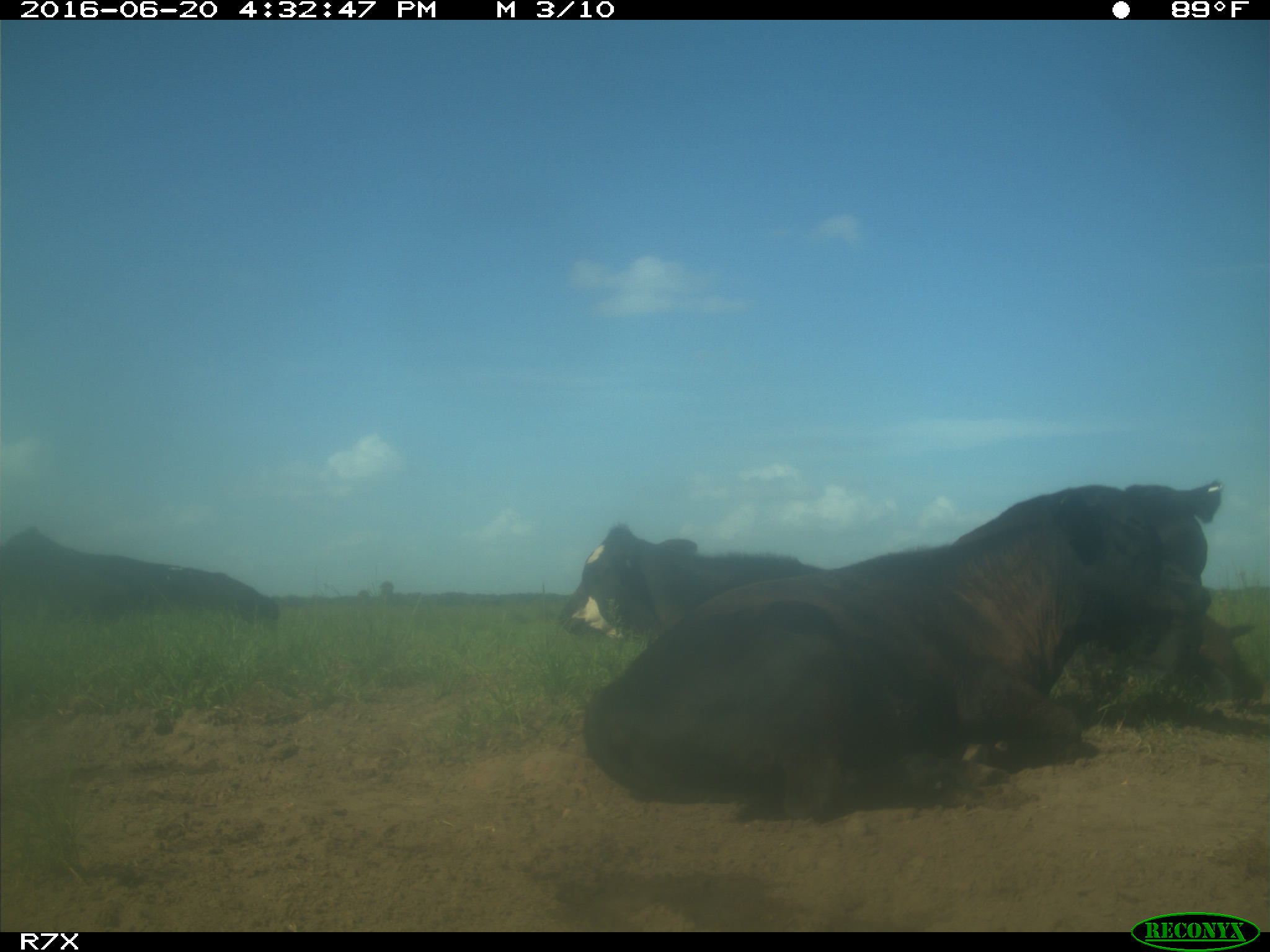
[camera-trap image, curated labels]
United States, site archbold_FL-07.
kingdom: Animalia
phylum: Chordata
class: Mammalia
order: Artiodactyla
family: Bovidae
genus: Bos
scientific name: Bos taurus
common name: domestic cow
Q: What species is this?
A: Bos taurus (domestic cow).